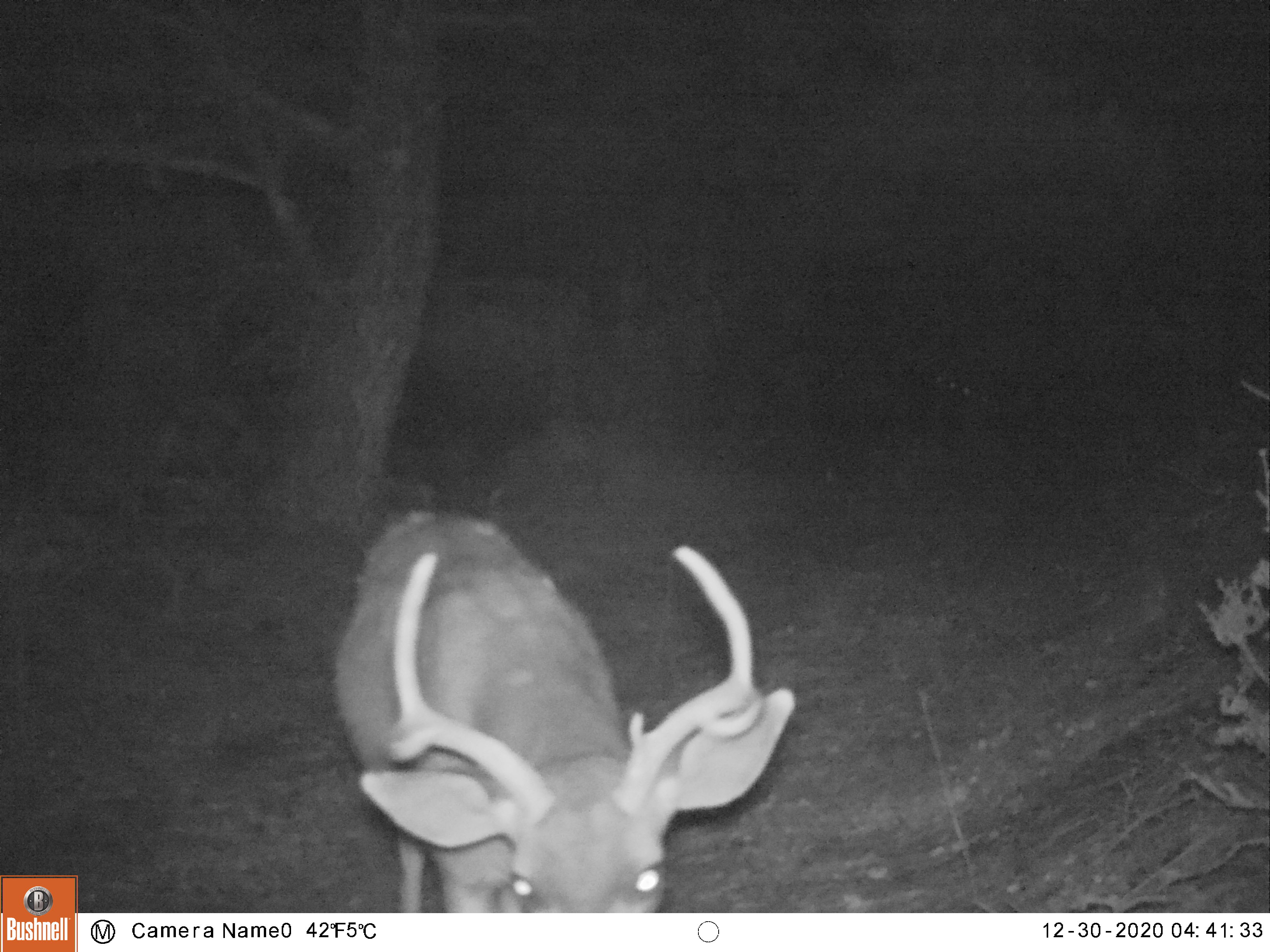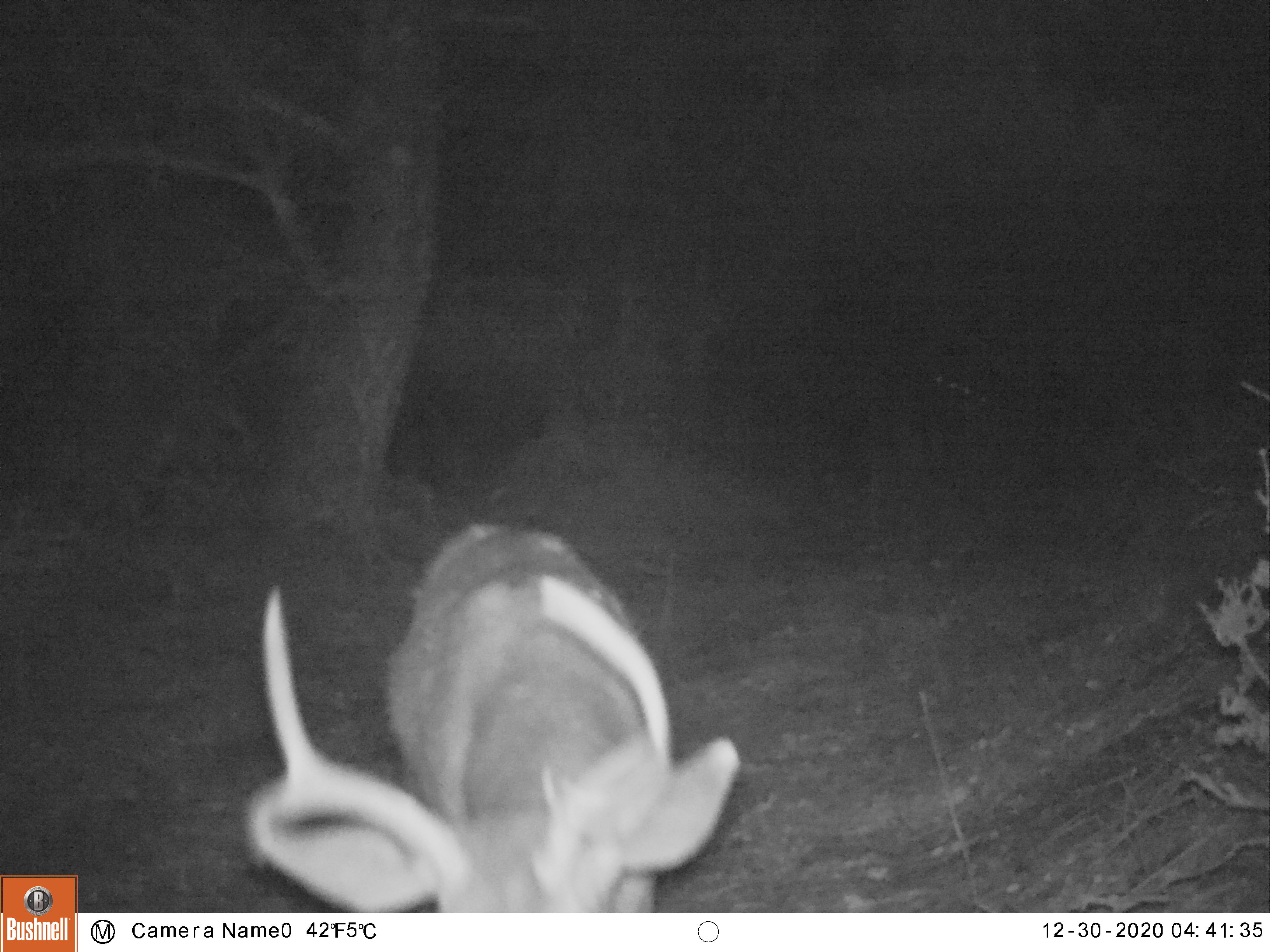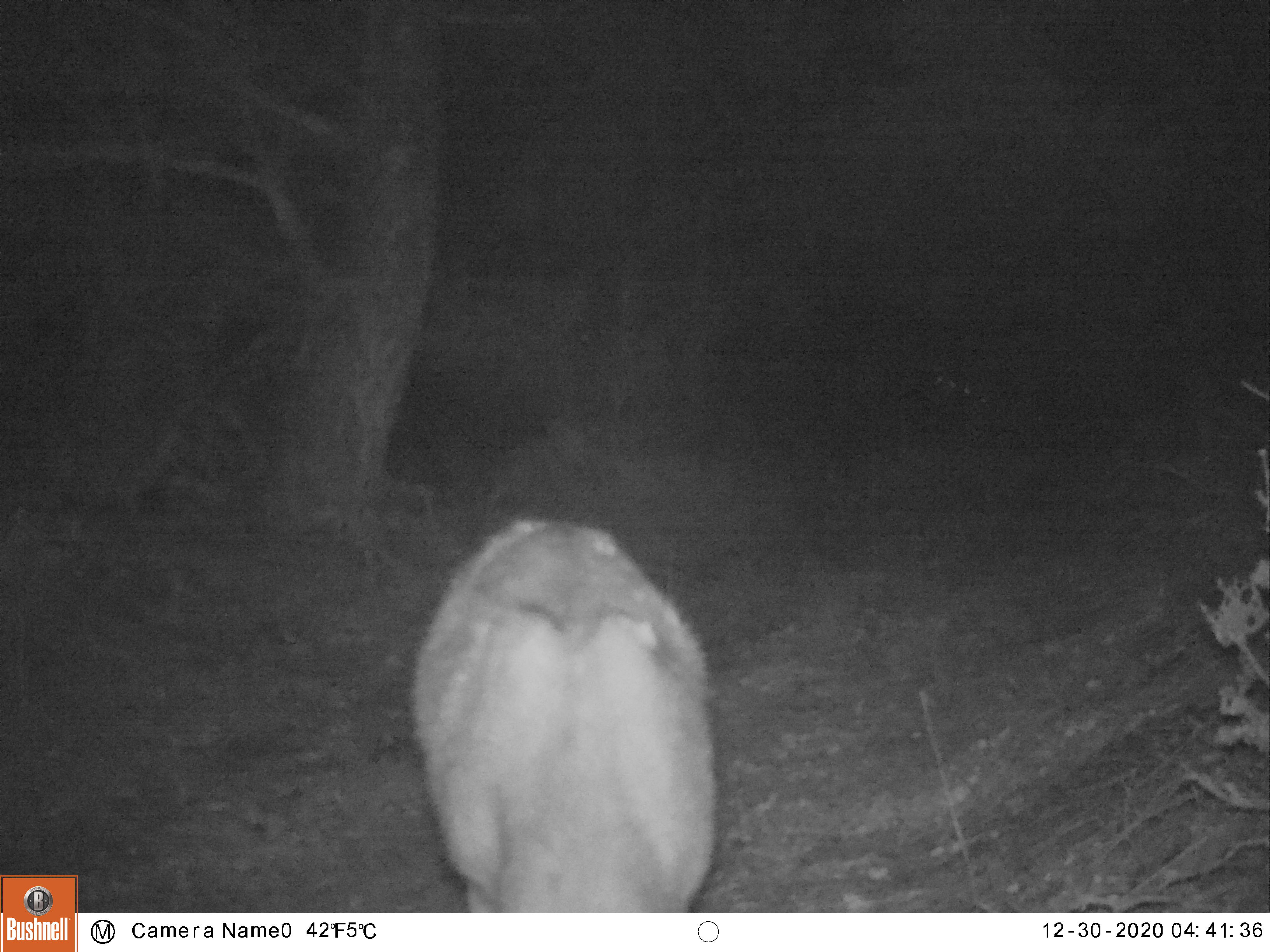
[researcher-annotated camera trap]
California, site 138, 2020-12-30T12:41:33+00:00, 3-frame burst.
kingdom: Animalia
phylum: Chordata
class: Mammalia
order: Artiodactyla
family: Cervidae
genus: Odocoileus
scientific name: Odocoileus hemionus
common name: mule deer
Mule deer (Odocoileus hemionus).